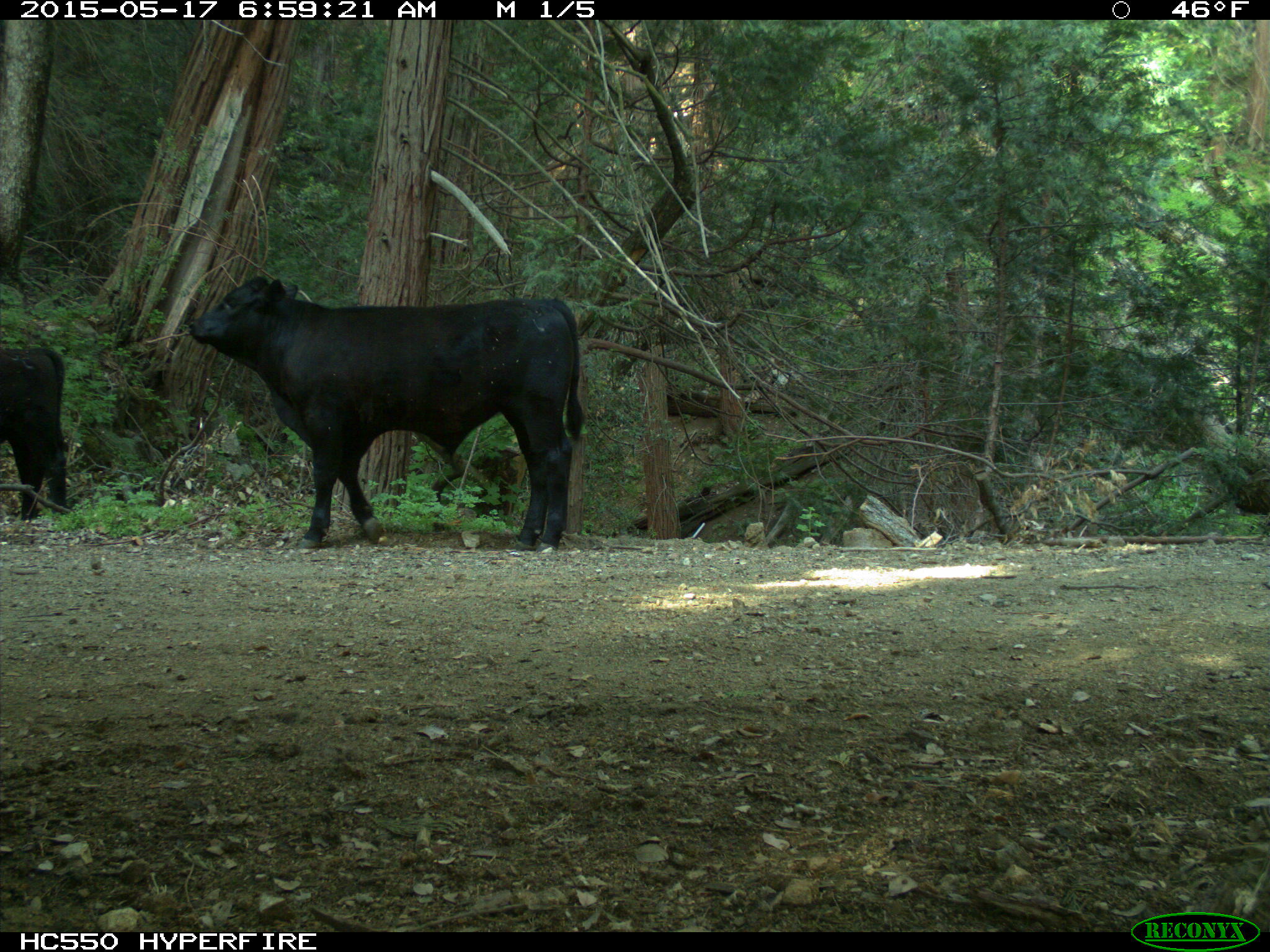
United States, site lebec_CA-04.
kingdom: Animalia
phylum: Chordata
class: Mammalia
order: Artiodactyla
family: Bovidae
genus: Bos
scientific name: Bos taurus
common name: domestic cow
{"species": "Bos taurus (domestic cow)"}